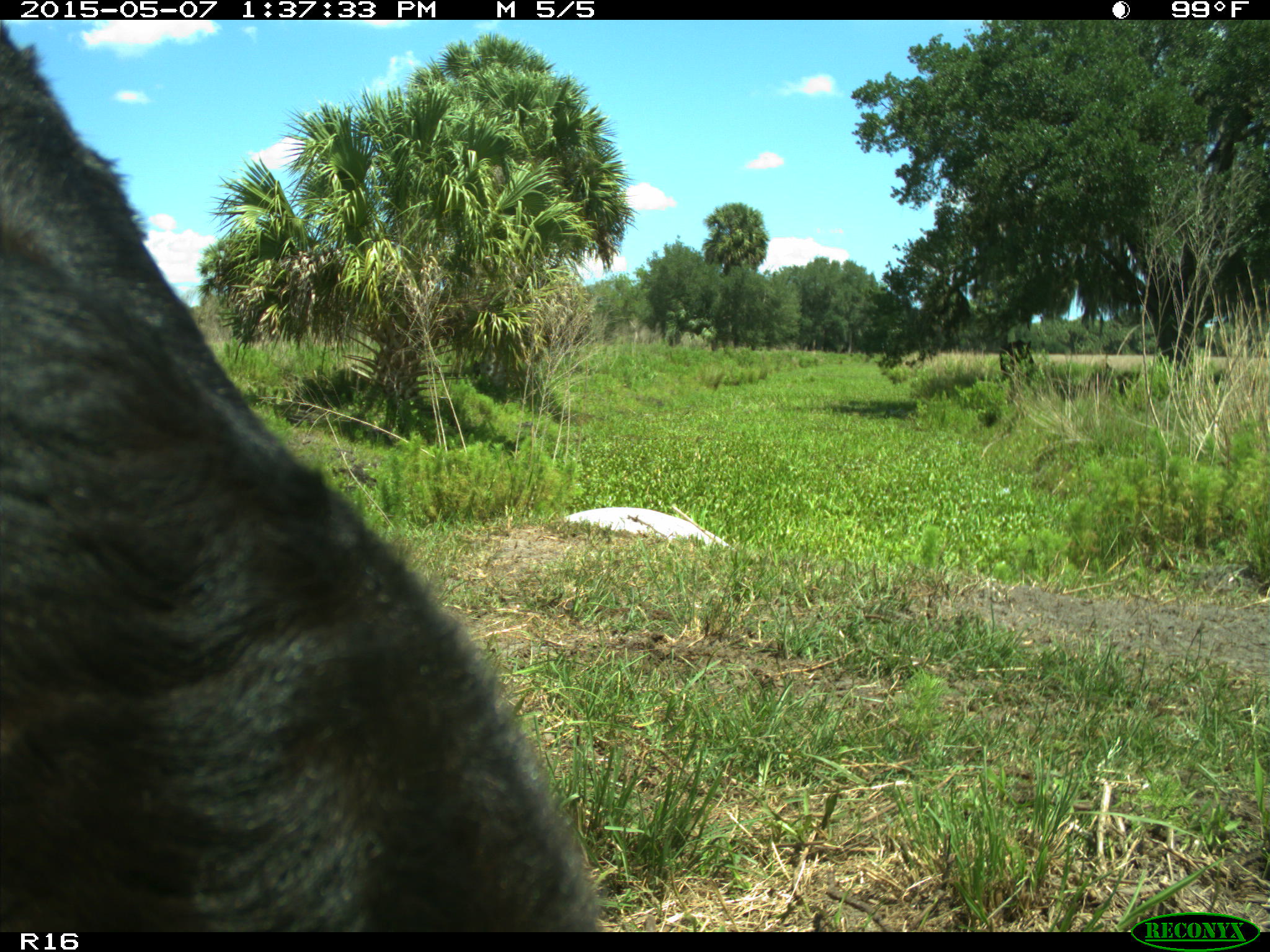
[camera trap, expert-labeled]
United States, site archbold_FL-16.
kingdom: Animalia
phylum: Chordata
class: Mammalia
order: Artiodactyla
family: Suidae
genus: Sus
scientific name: Sus scrofa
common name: wild boar